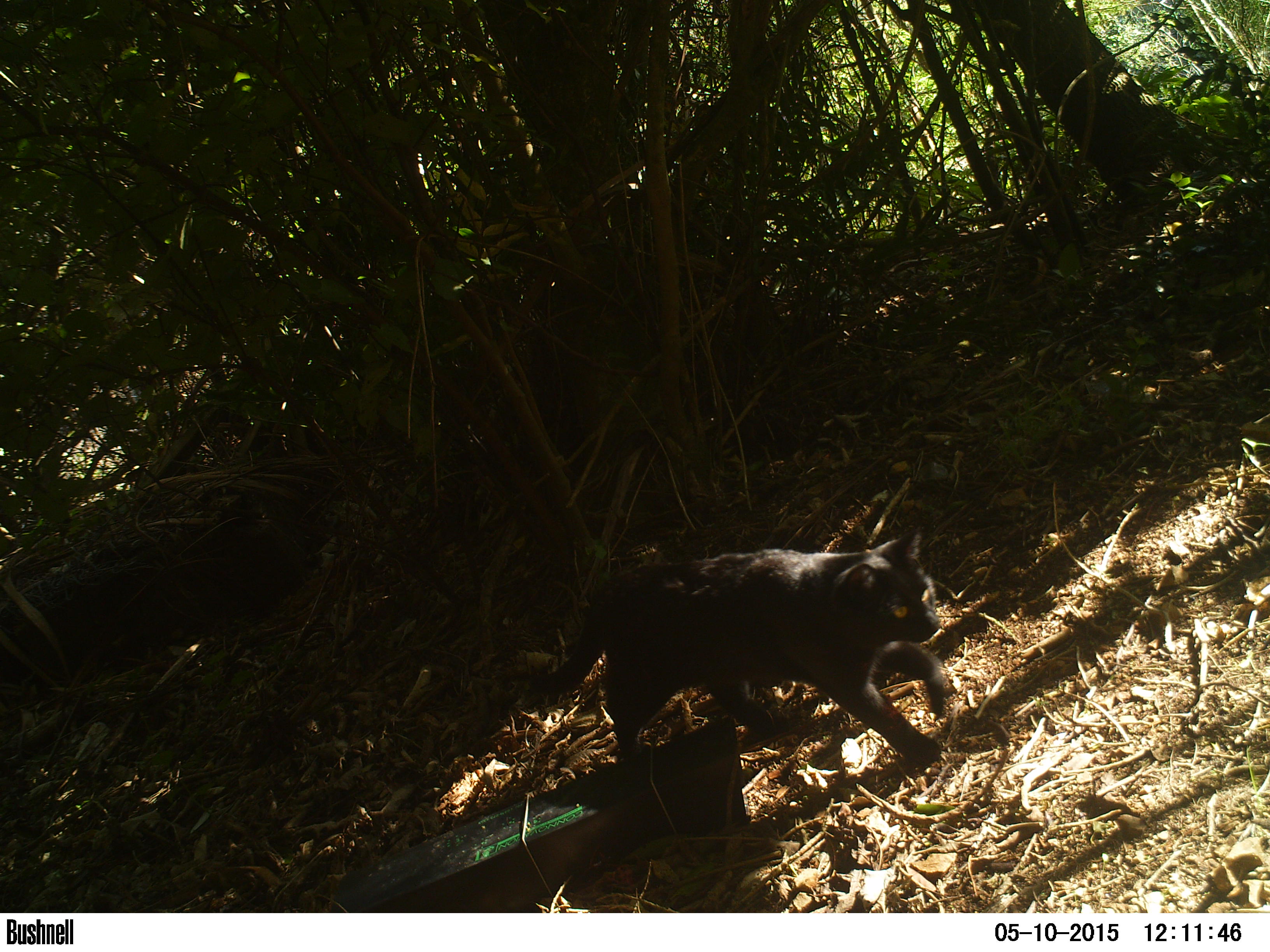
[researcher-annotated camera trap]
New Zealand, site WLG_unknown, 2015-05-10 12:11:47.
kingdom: Animalia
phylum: Chordata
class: Mammalia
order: Carnivora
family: Felidae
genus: Felis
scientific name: Felis catus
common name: domestic cat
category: cat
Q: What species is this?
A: Cat (domestic cat) (Felis catus).